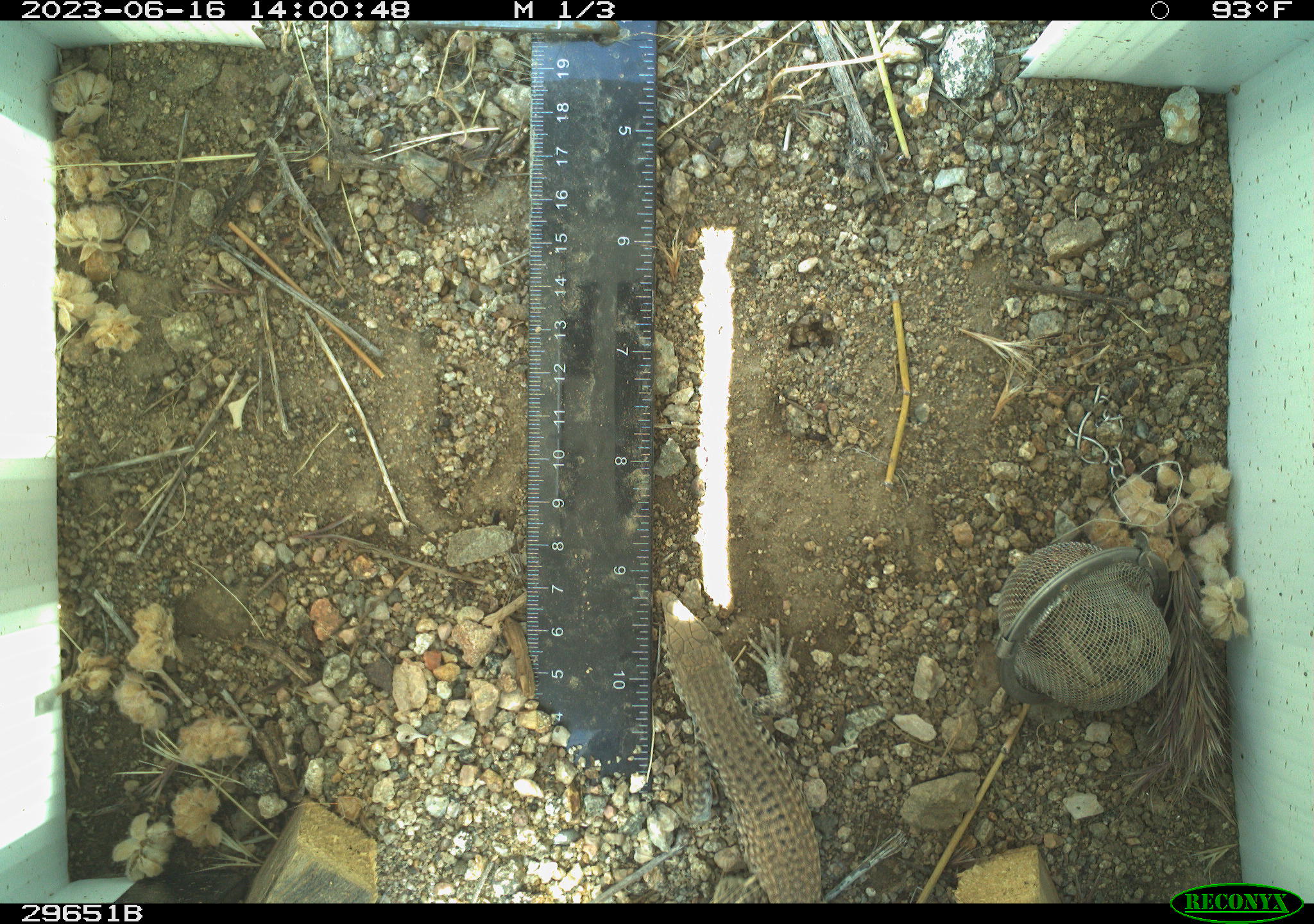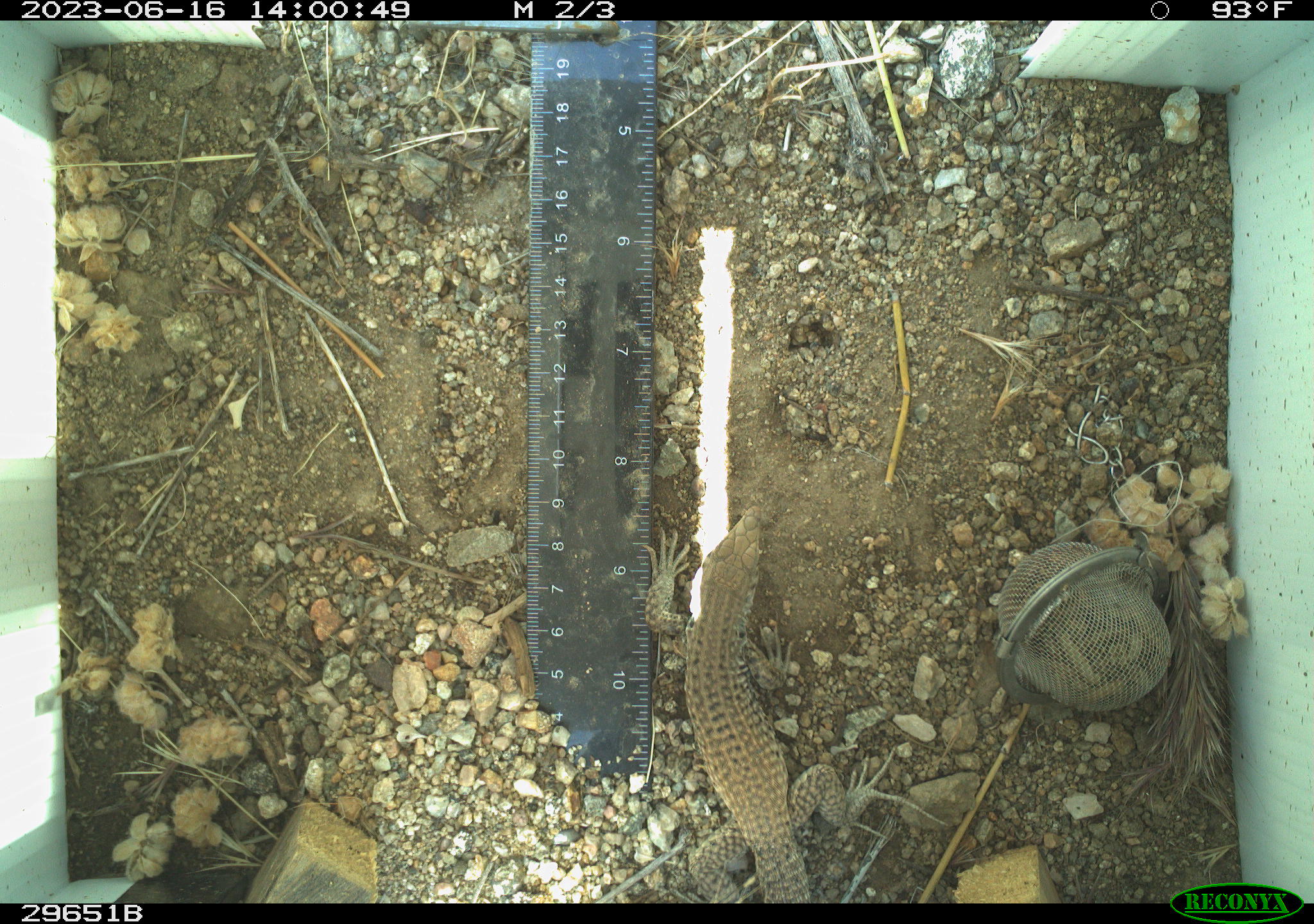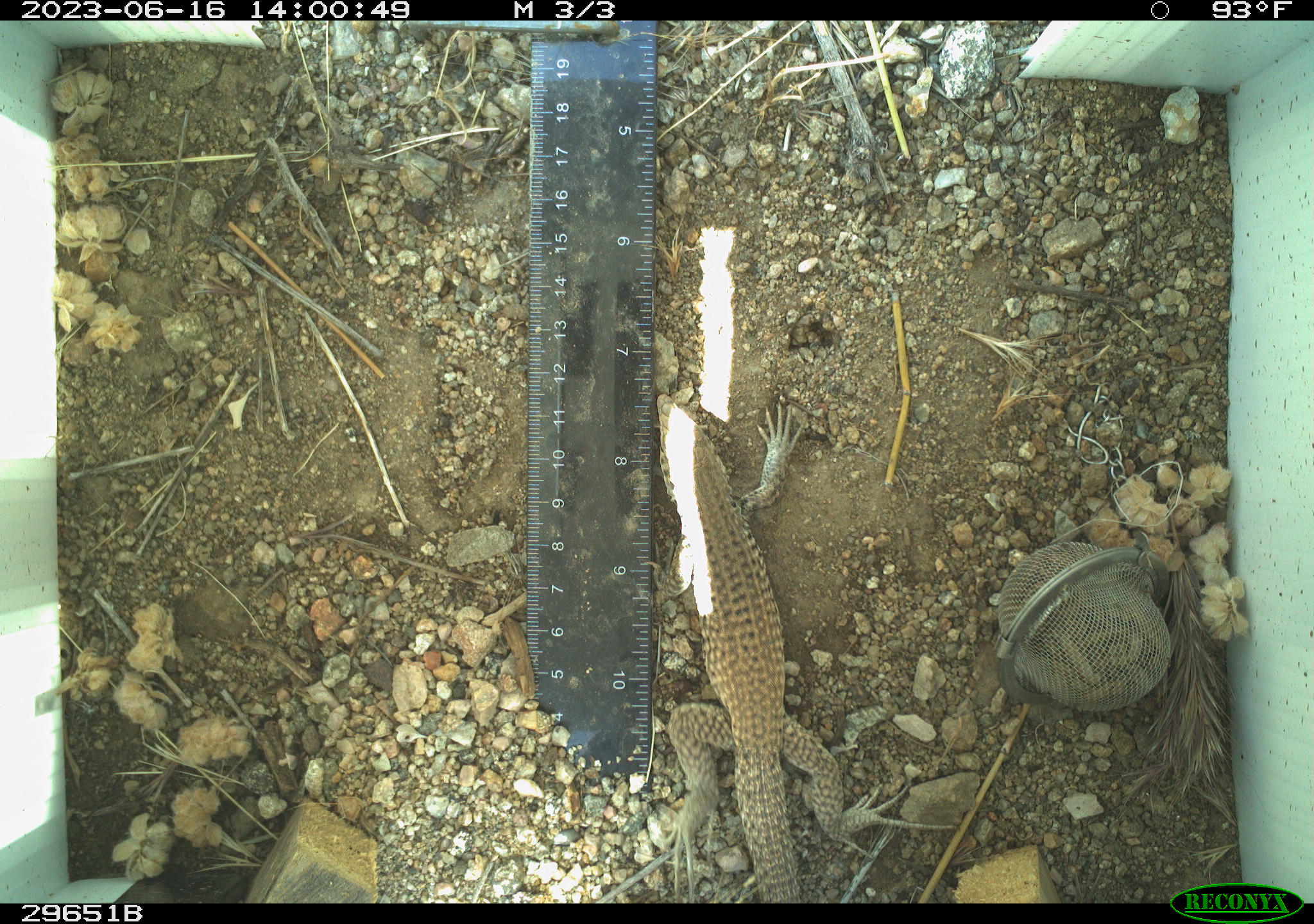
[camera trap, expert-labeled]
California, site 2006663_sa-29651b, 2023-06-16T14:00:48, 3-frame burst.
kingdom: Animalia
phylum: Chordata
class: Reptilia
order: Squamata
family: Teiidae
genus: Aspidoscelis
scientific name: Aspidoscelis tigris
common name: western whiptail